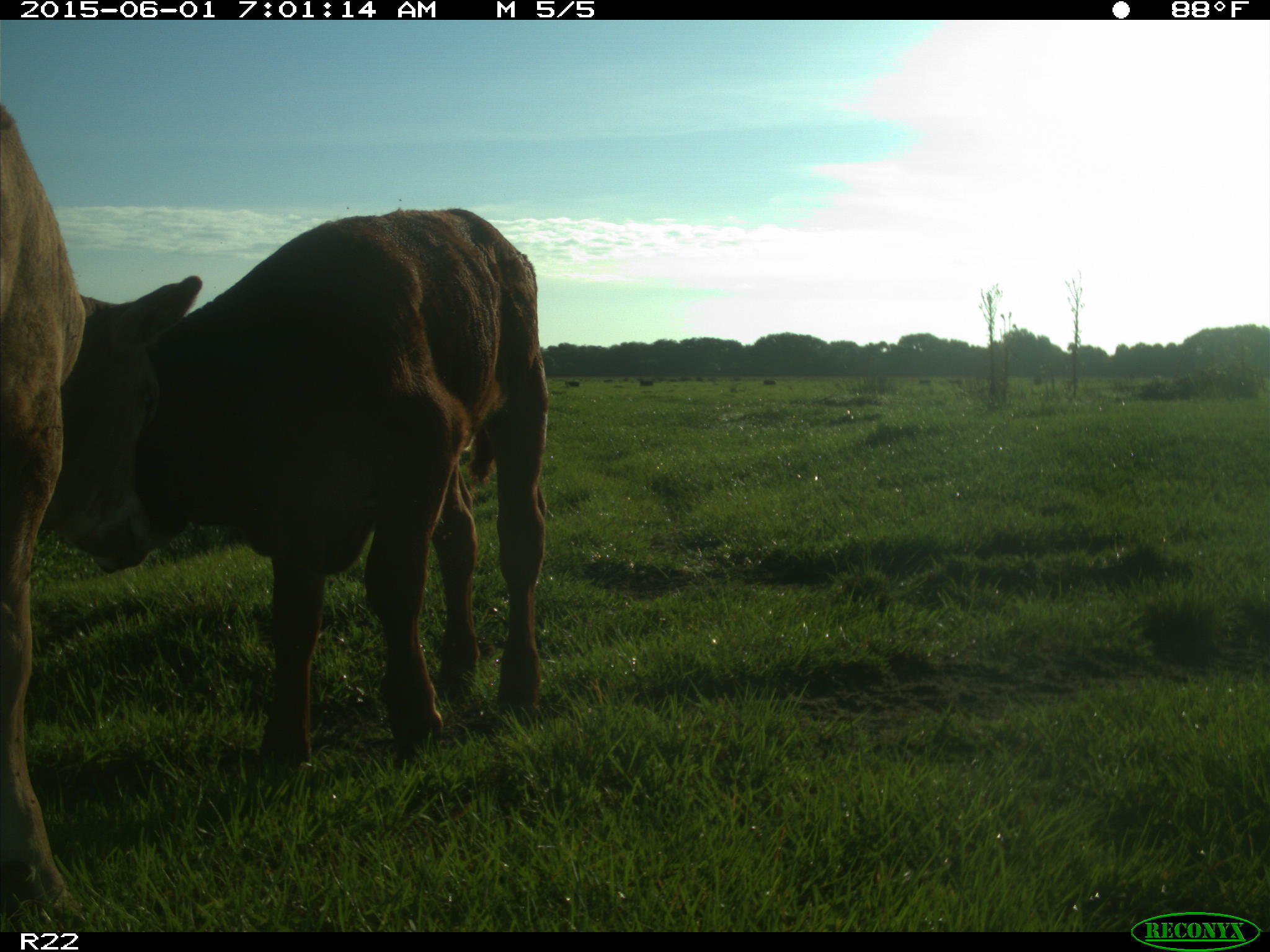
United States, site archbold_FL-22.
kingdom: Animalia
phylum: Chordata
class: Mammalia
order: Artiodactyla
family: Bovidae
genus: Bos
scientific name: Bos taurus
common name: domestic cow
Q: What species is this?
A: Bos taurus (domestic cow).